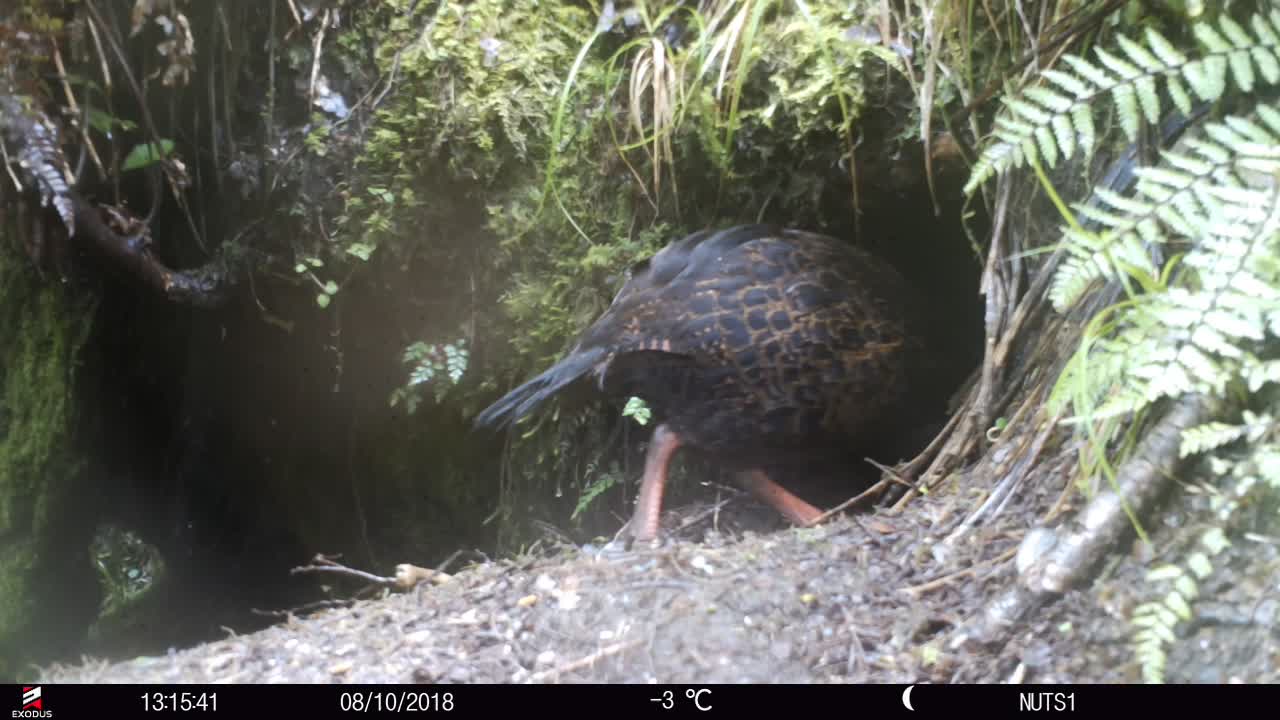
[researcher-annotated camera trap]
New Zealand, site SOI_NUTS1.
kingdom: Animalia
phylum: Chordata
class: Aves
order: Gruiformes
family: Rallidae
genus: Gallirallus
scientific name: Gallirallus australis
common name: weka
Weka (Gallirallus australis).